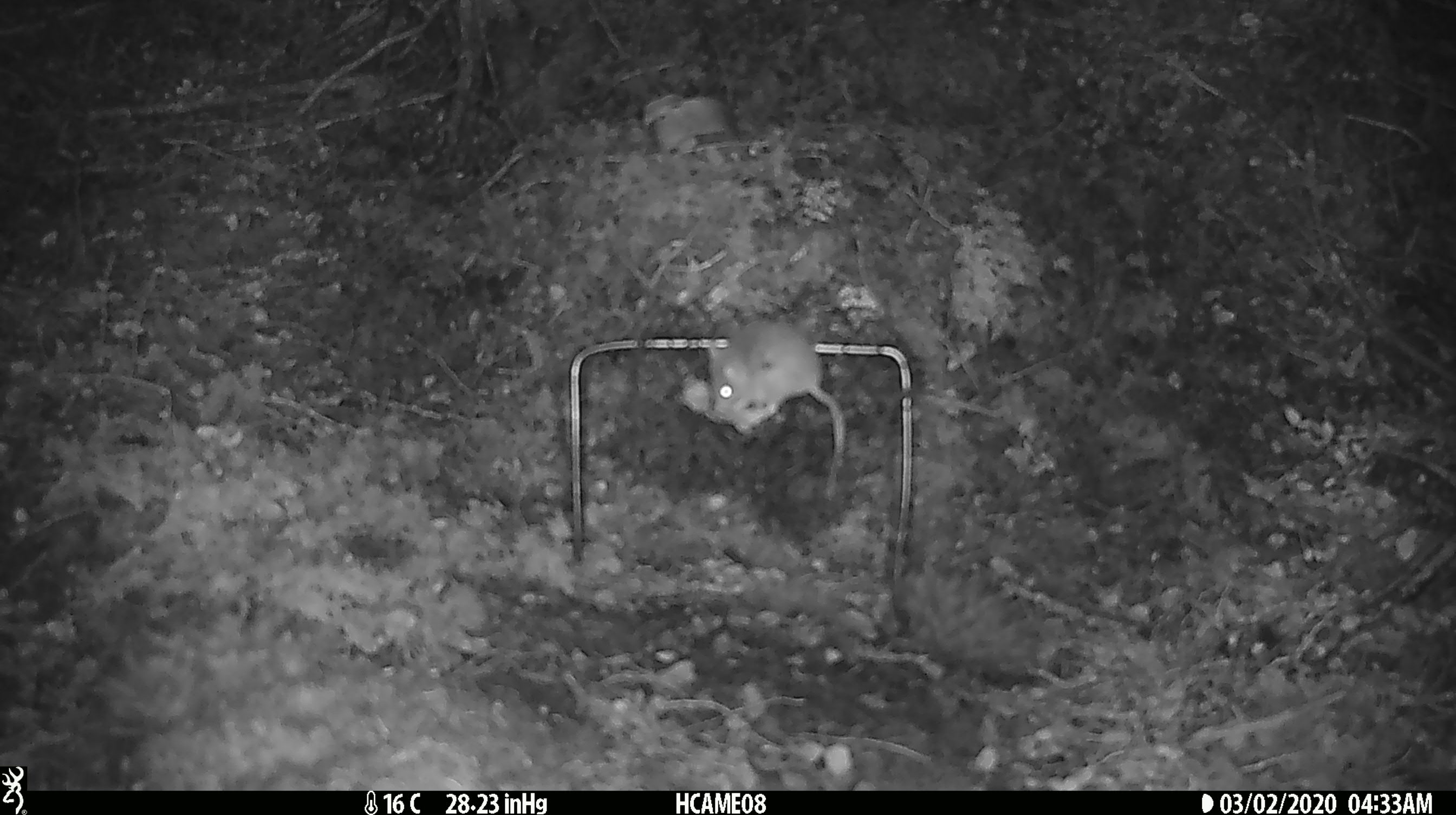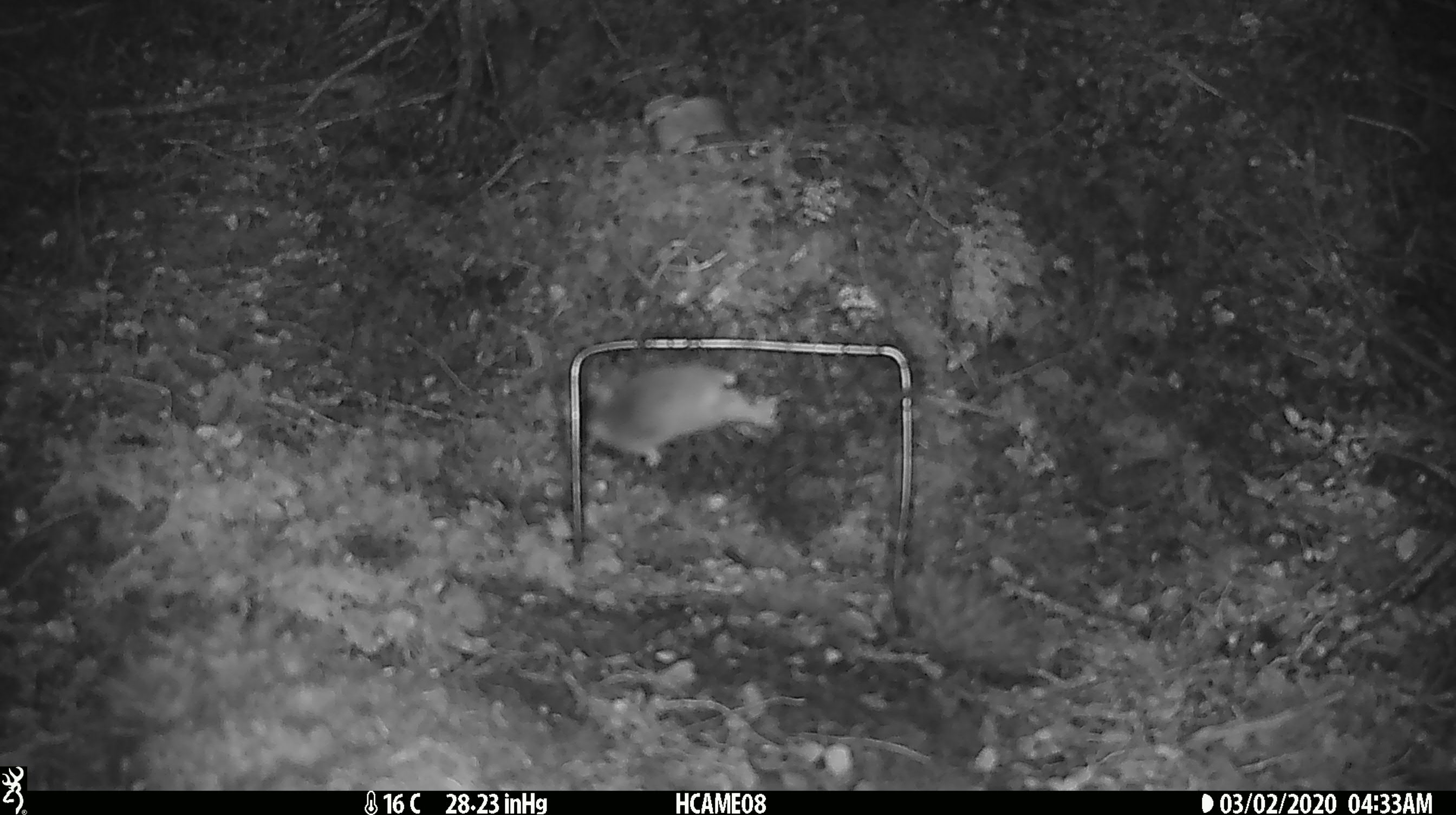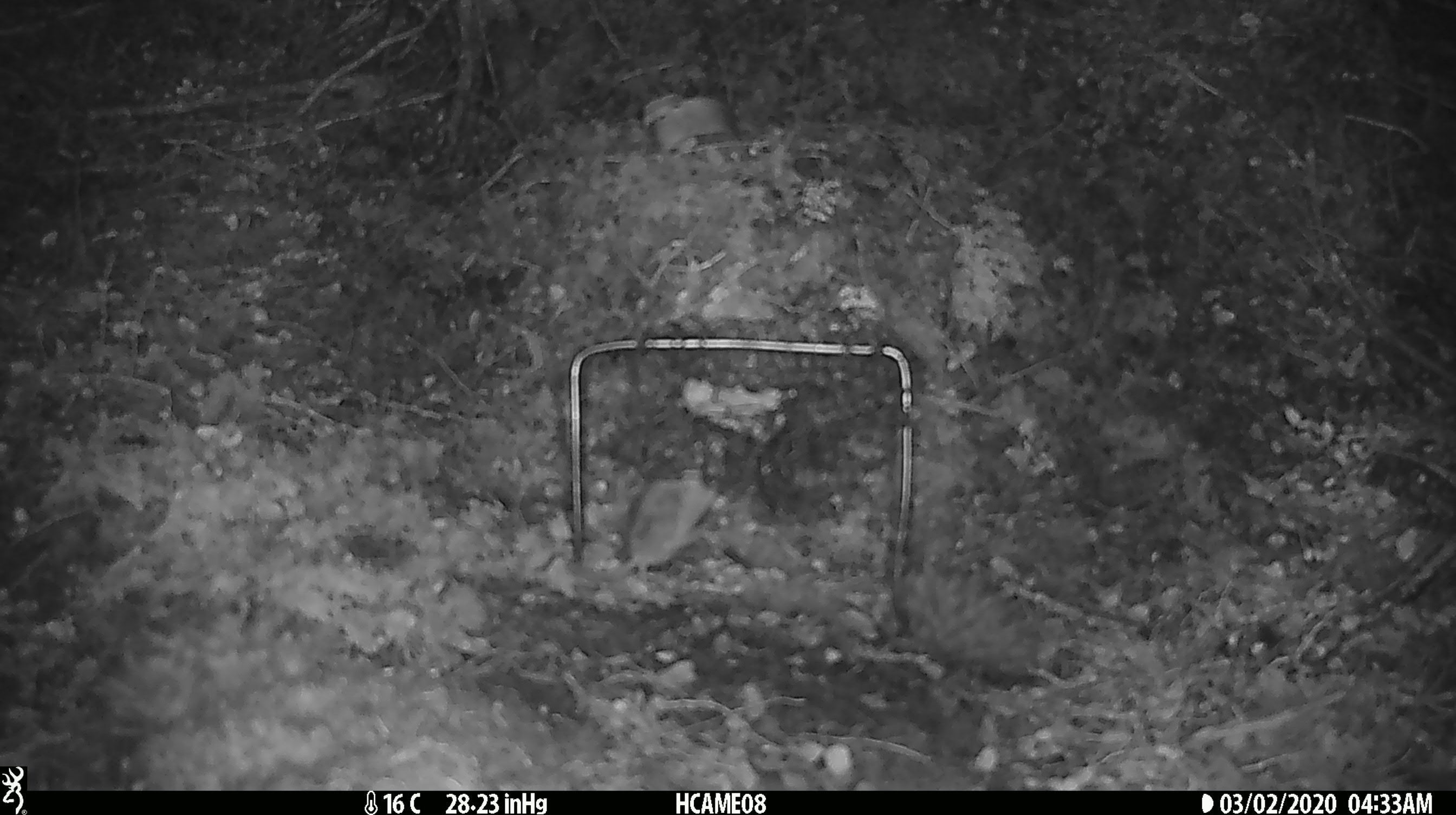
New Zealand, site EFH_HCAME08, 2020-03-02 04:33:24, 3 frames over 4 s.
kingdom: Animalia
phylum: Chordata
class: Mammalia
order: Rodentia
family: Muridae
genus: Mus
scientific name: Mus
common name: mouse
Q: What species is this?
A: Mouse (Mus).